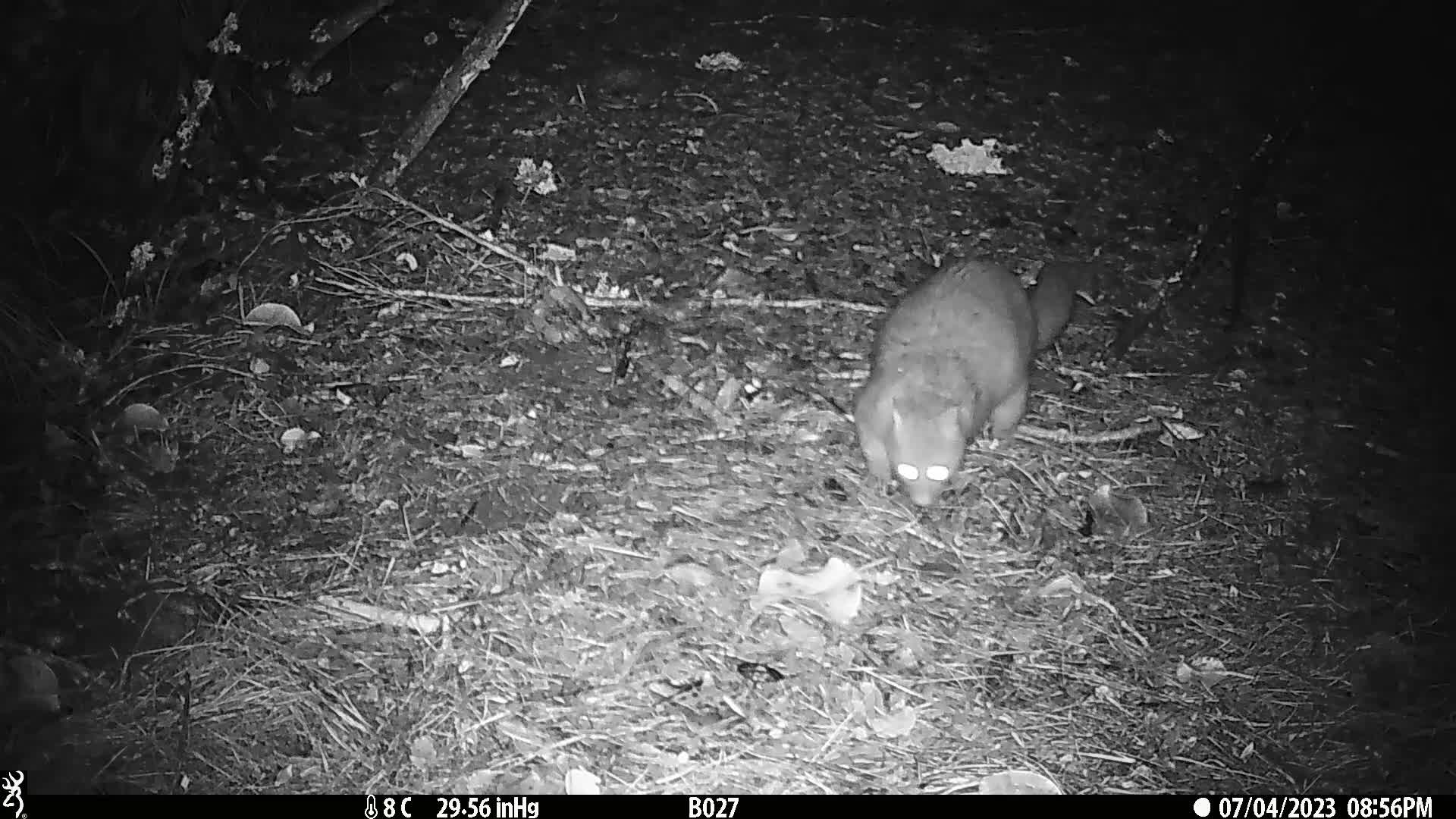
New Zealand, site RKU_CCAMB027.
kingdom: Animalia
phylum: Chordata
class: Mammalia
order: Diprotodontia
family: Phalangeridae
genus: Trichosurus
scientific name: Trichosurus vulpecula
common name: common brushtail possum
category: possum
Possum (common brushtail possum) (Trichosurus vulpecula).